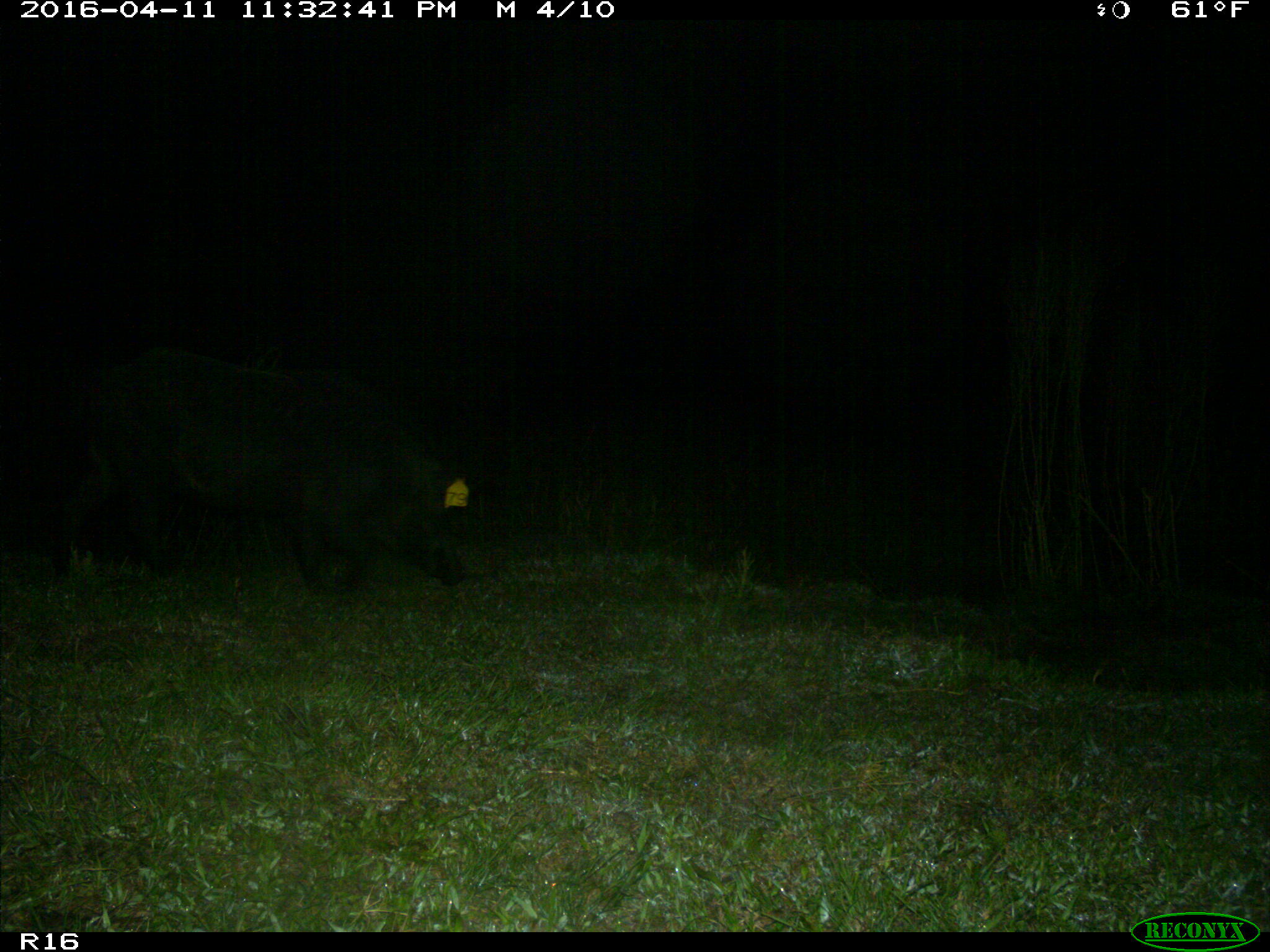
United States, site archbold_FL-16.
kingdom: Animalia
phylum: Chordata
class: Mammalia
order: Artiodactyla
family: Suidae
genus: Sus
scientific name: Sus scrofa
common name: wild boar